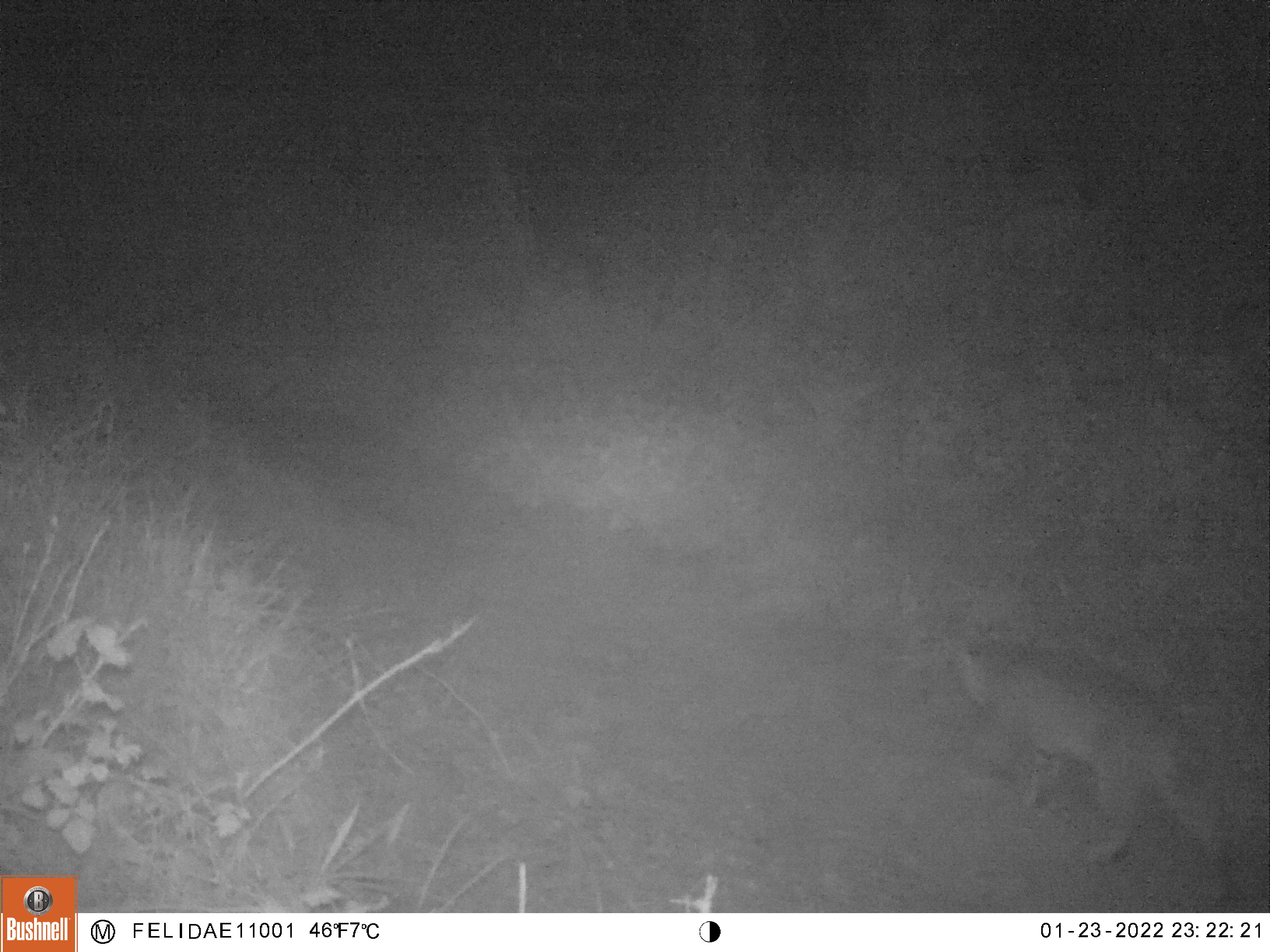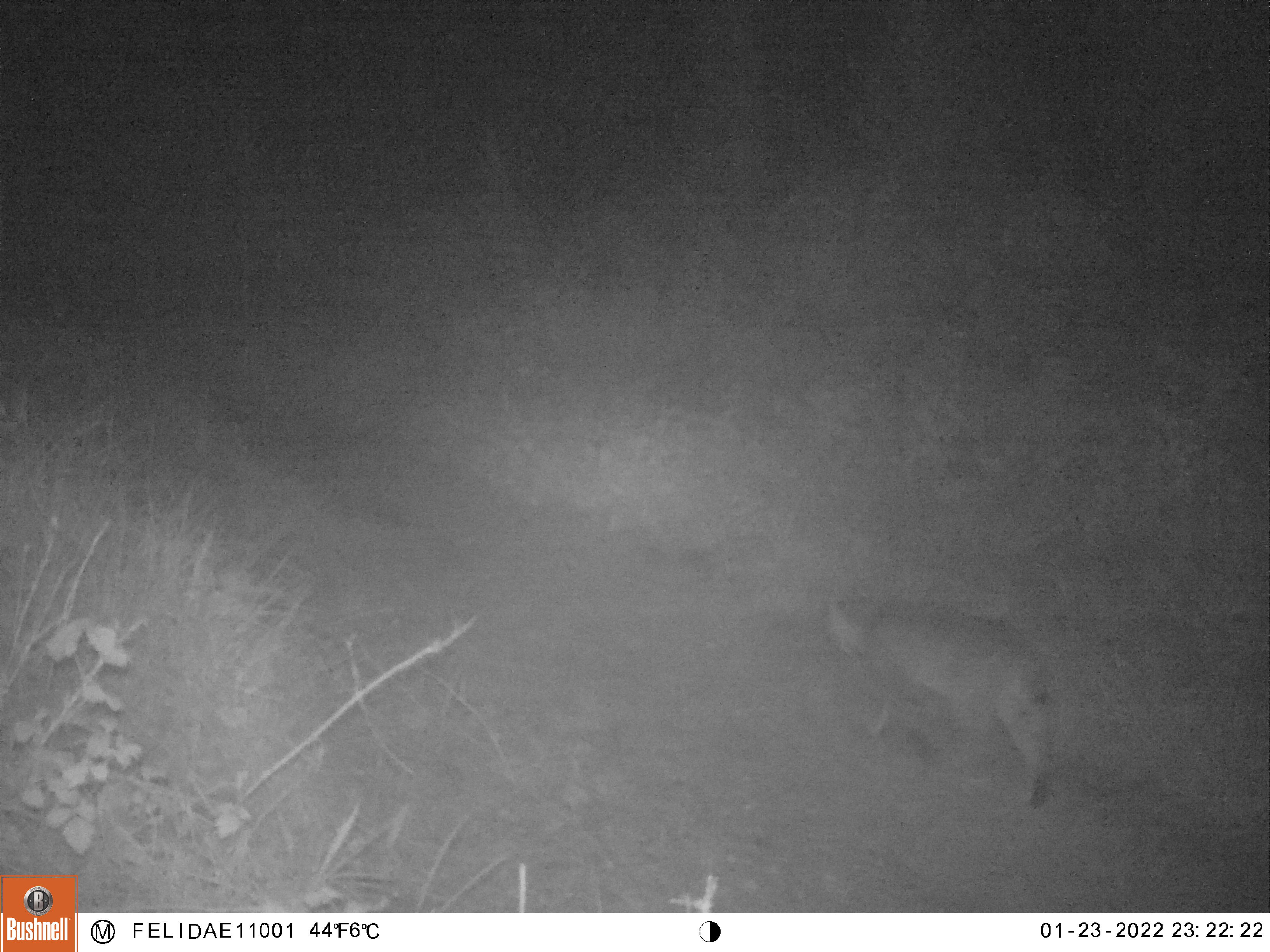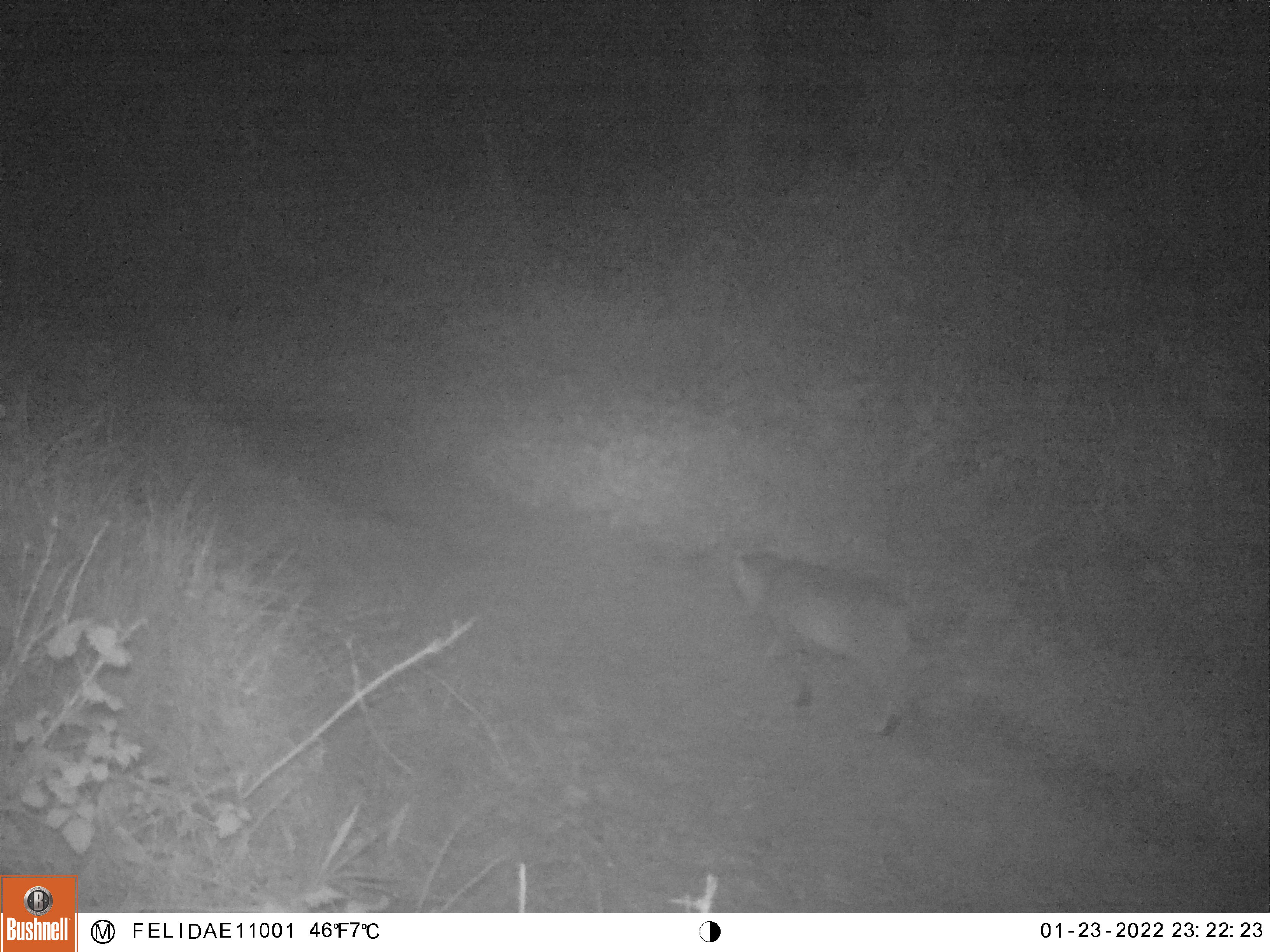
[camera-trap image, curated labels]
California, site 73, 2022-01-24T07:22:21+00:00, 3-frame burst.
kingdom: Animalia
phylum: Chordata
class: Mammalia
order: Carnivora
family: Felidae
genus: Lynx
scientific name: Lynx rufus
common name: bobcat